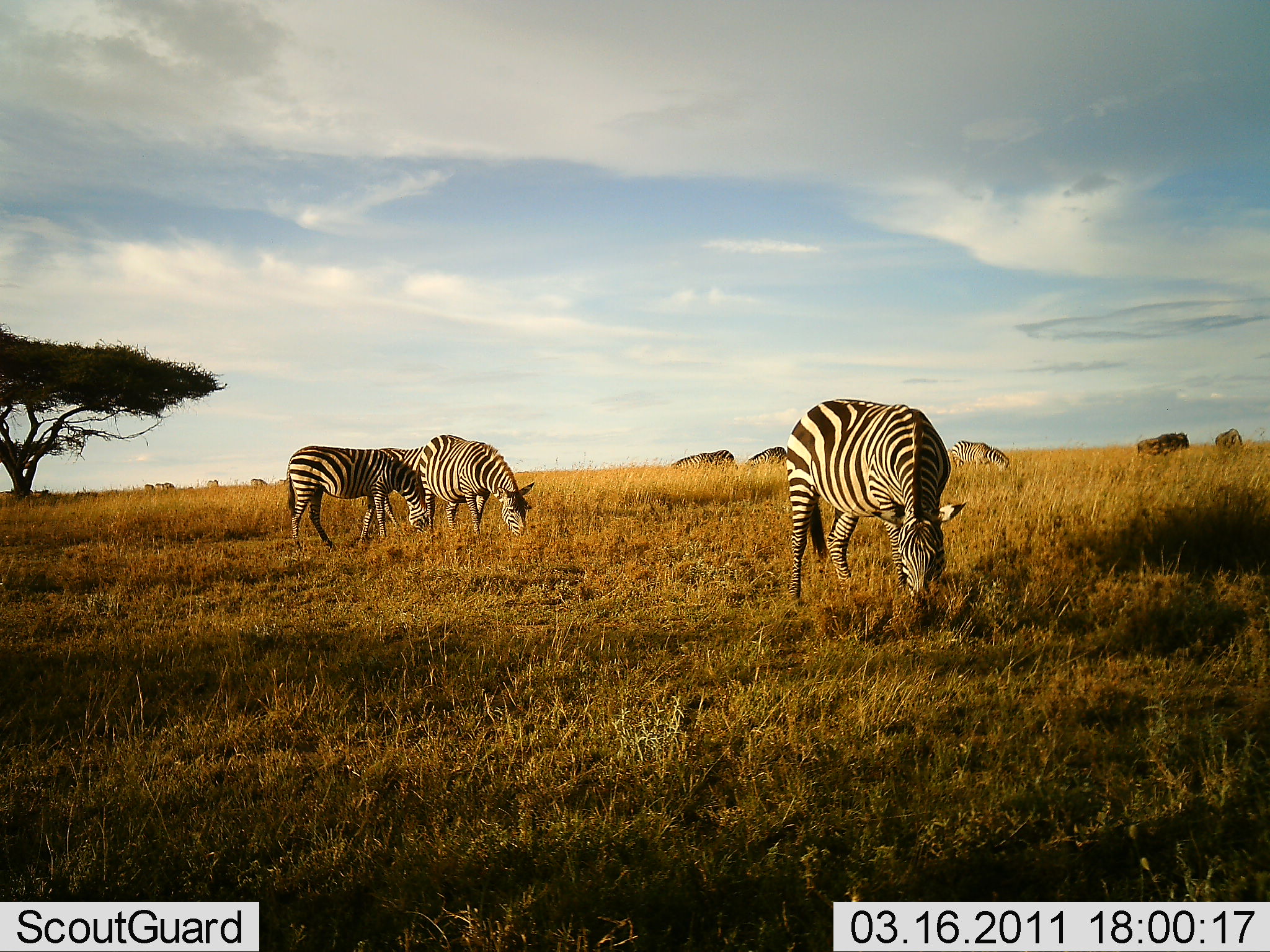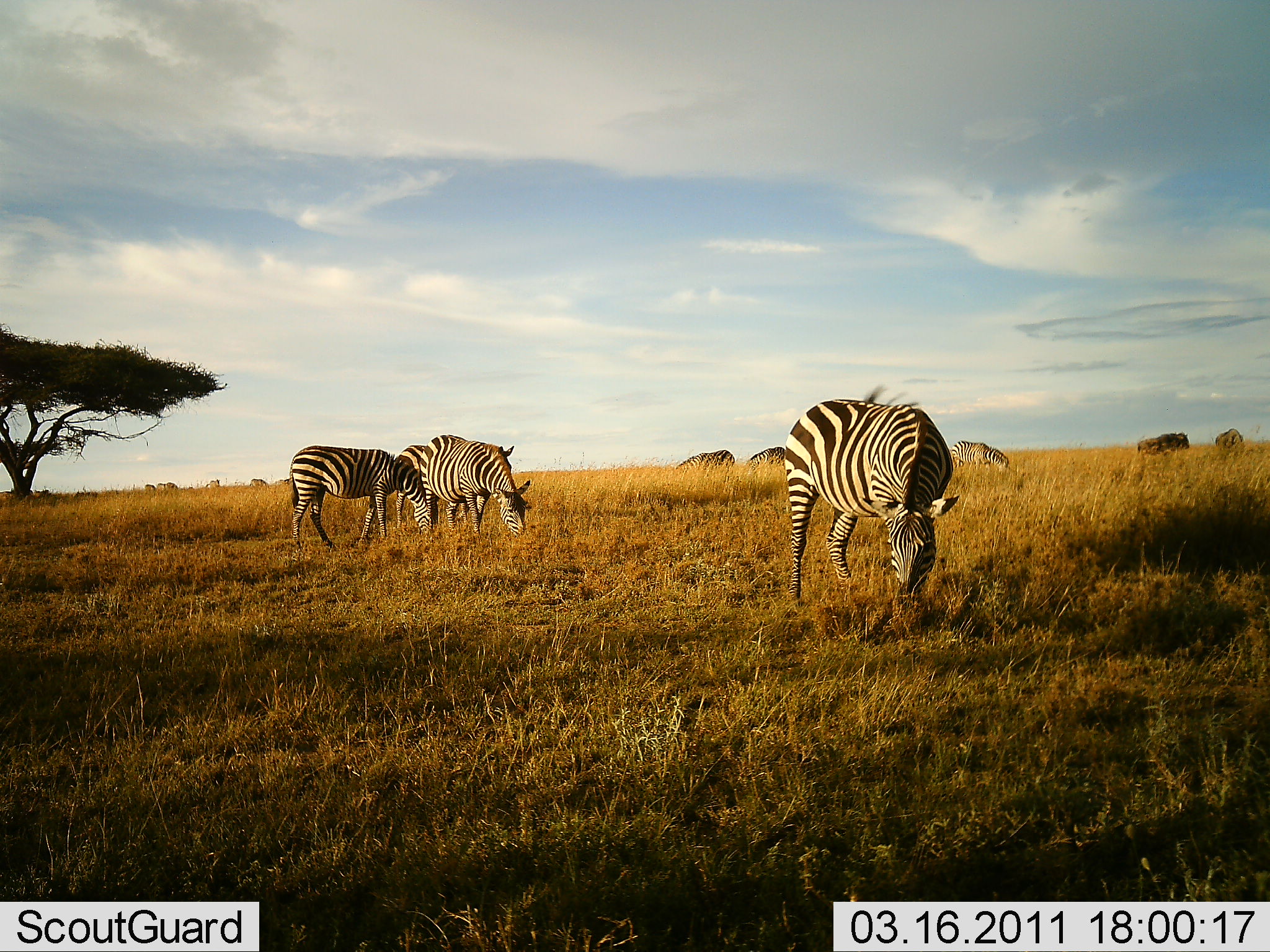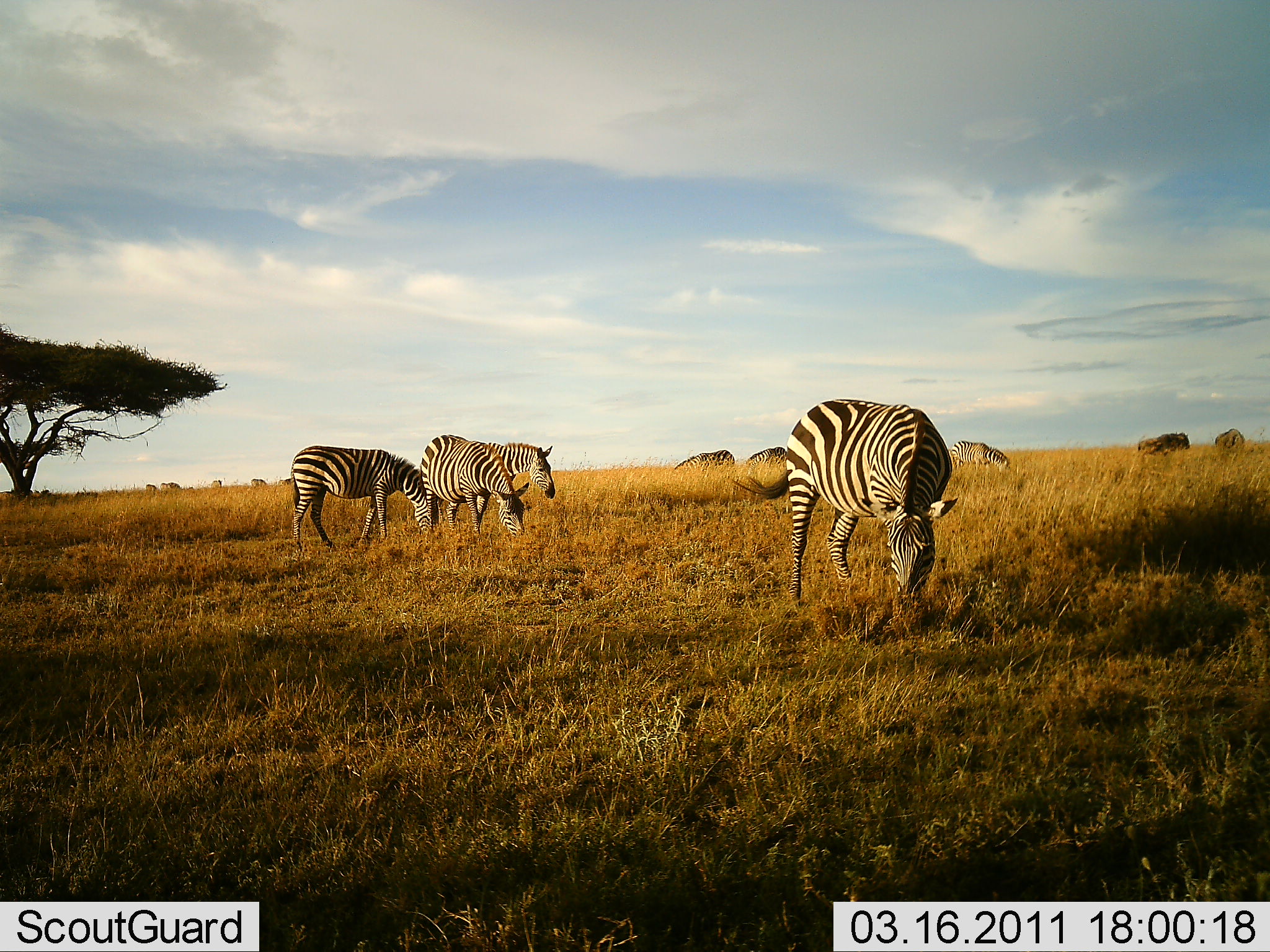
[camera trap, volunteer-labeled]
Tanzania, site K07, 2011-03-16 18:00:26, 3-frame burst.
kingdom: Animalia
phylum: Chordata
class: Mammalia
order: Perissodactyla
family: Equidae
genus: Equus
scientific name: Equus quagga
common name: plains zebra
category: zebra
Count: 7.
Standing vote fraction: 27%.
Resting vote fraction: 0%.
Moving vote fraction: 7%.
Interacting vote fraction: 0%.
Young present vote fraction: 0%.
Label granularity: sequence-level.